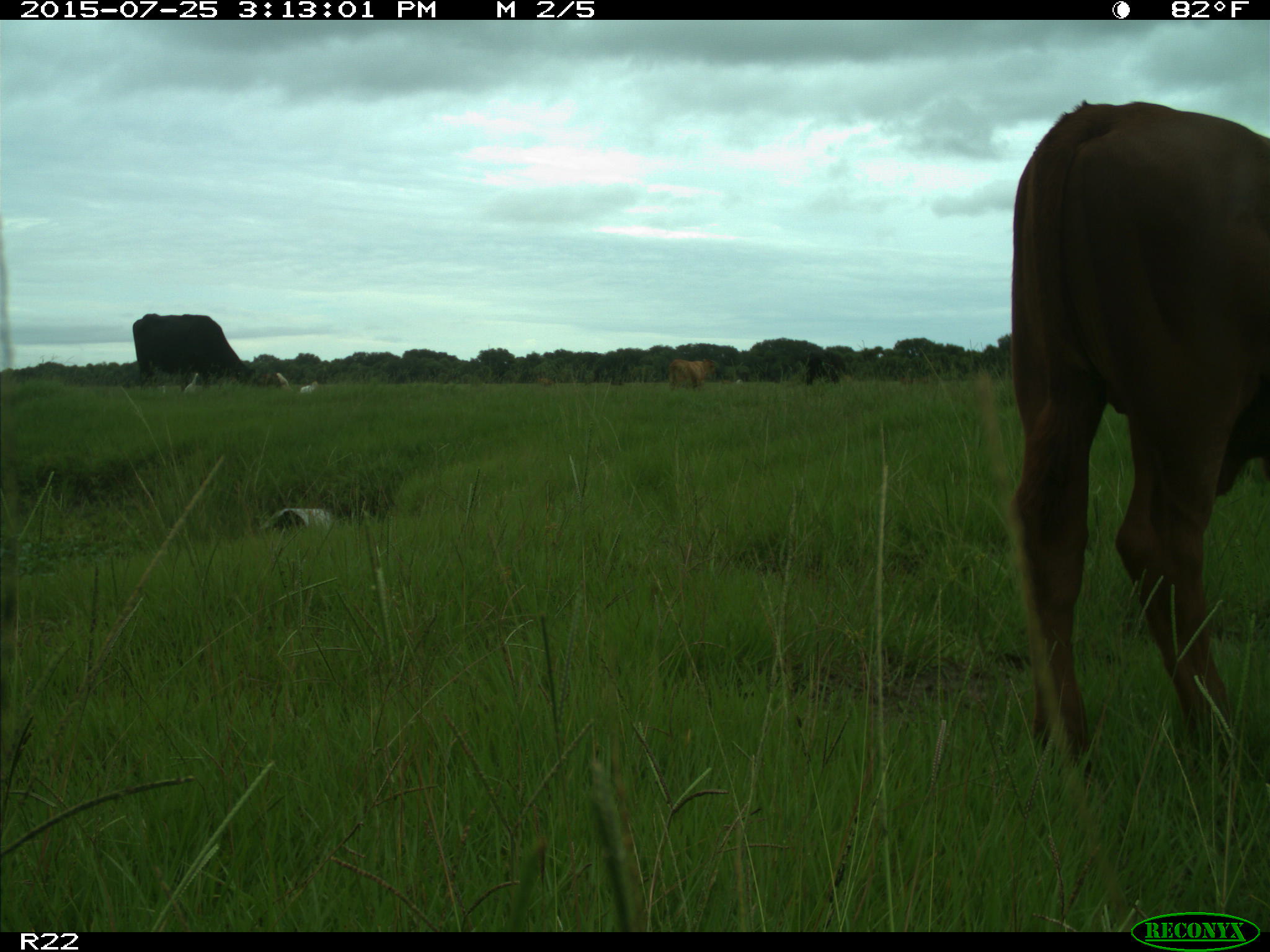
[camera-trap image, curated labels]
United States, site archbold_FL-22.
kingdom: Animalia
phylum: Chordata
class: Mammalia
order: Artiodactyla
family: Bovidae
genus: Bos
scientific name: Bos taurus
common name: domestic cow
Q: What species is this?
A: Bos taurus (domestic cow).